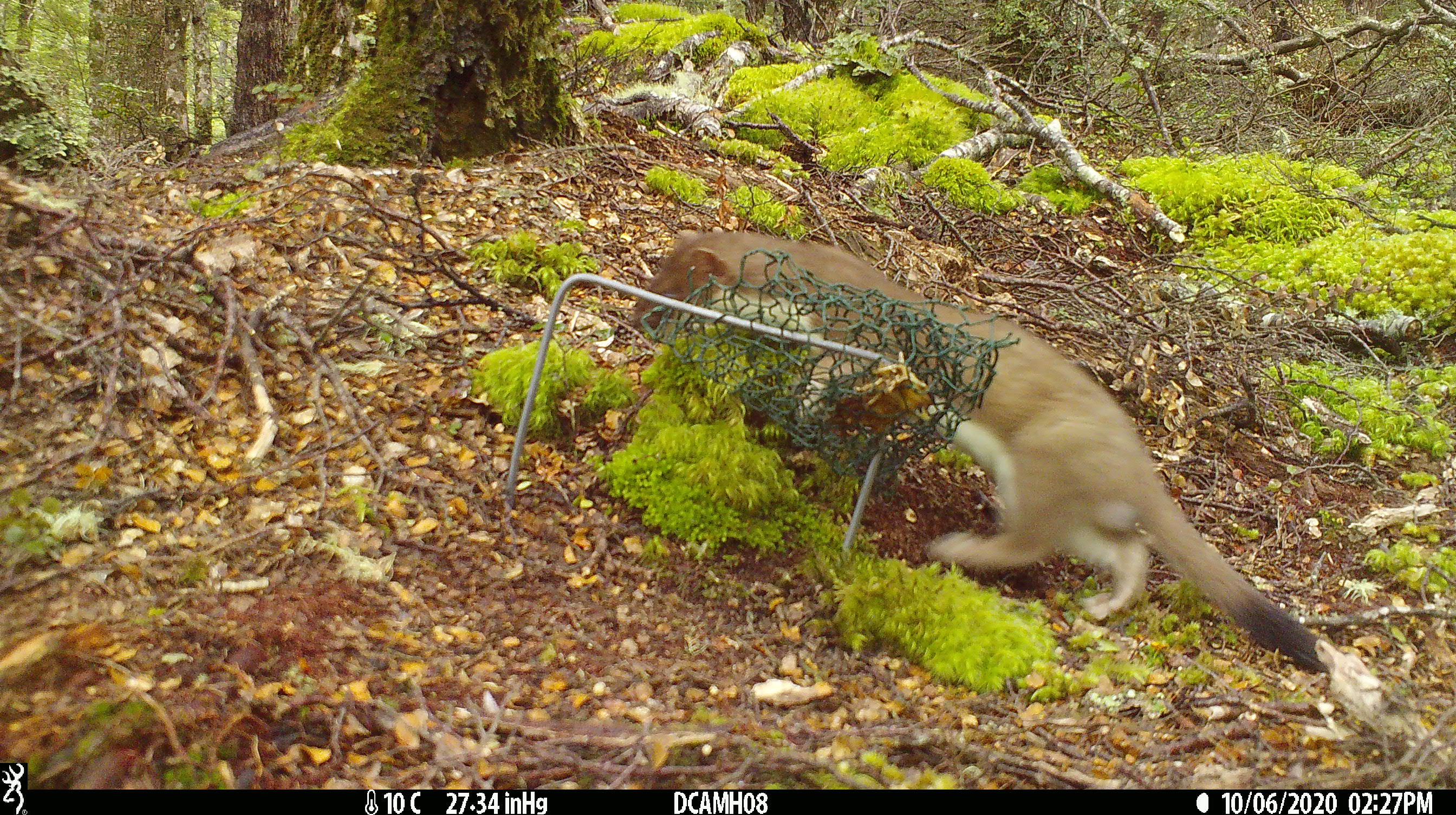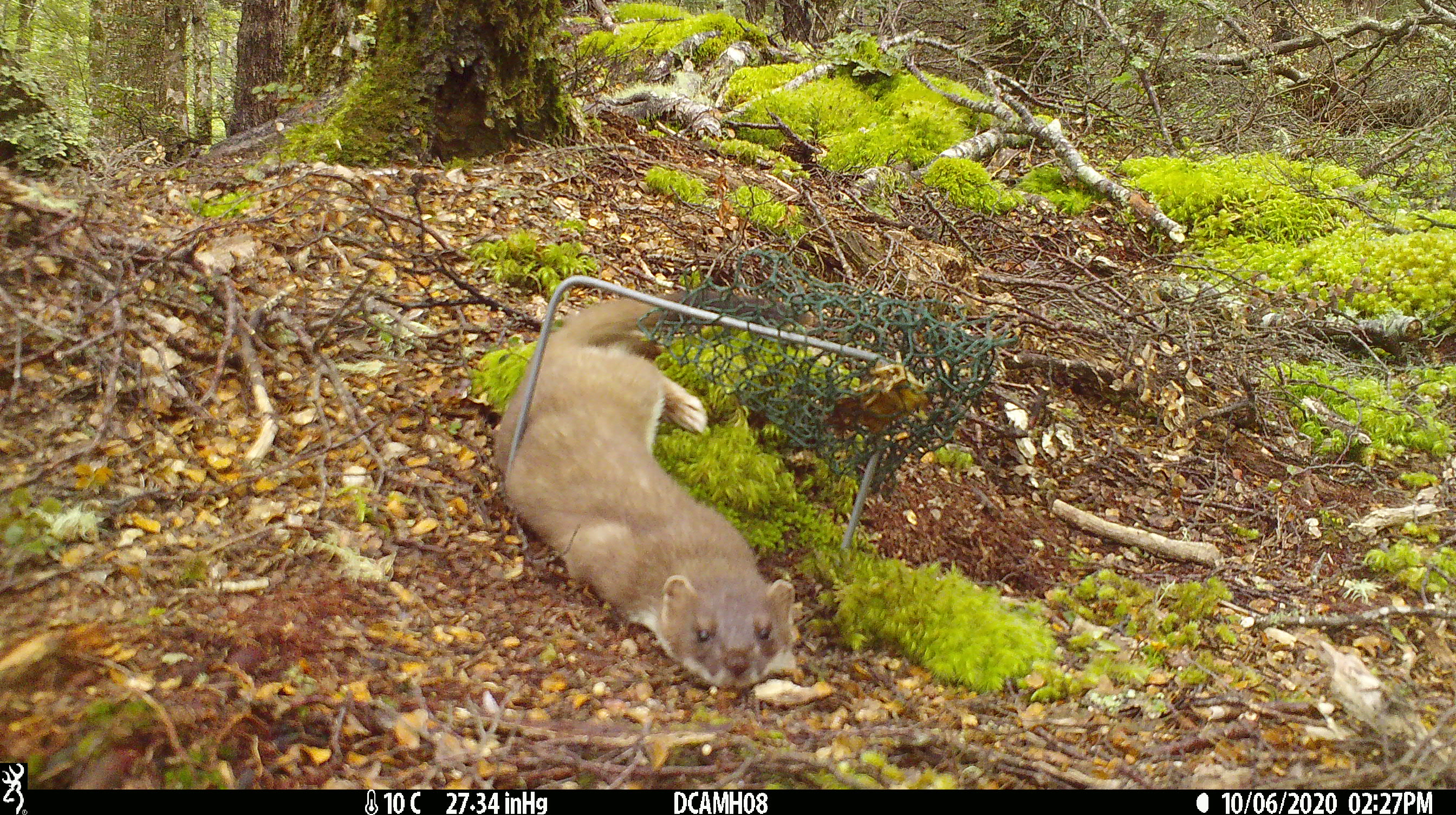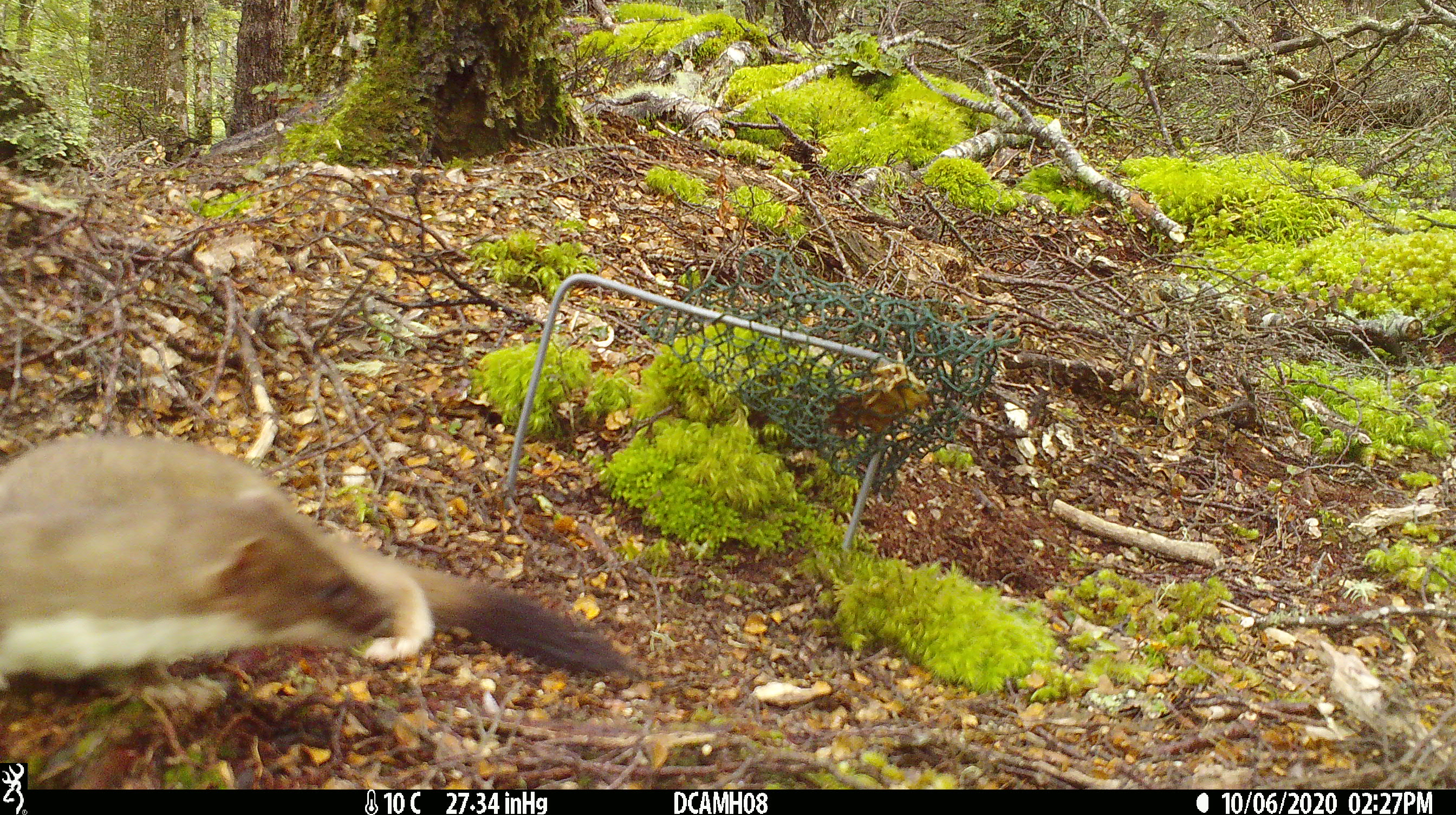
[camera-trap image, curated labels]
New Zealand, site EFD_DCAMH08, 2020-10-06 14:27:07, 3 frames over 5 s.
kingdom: Animalia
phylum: Chordata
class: Mammalia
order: Carnivora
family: Mustelidae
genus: Mustela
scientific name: Mustela erminea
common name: stoat